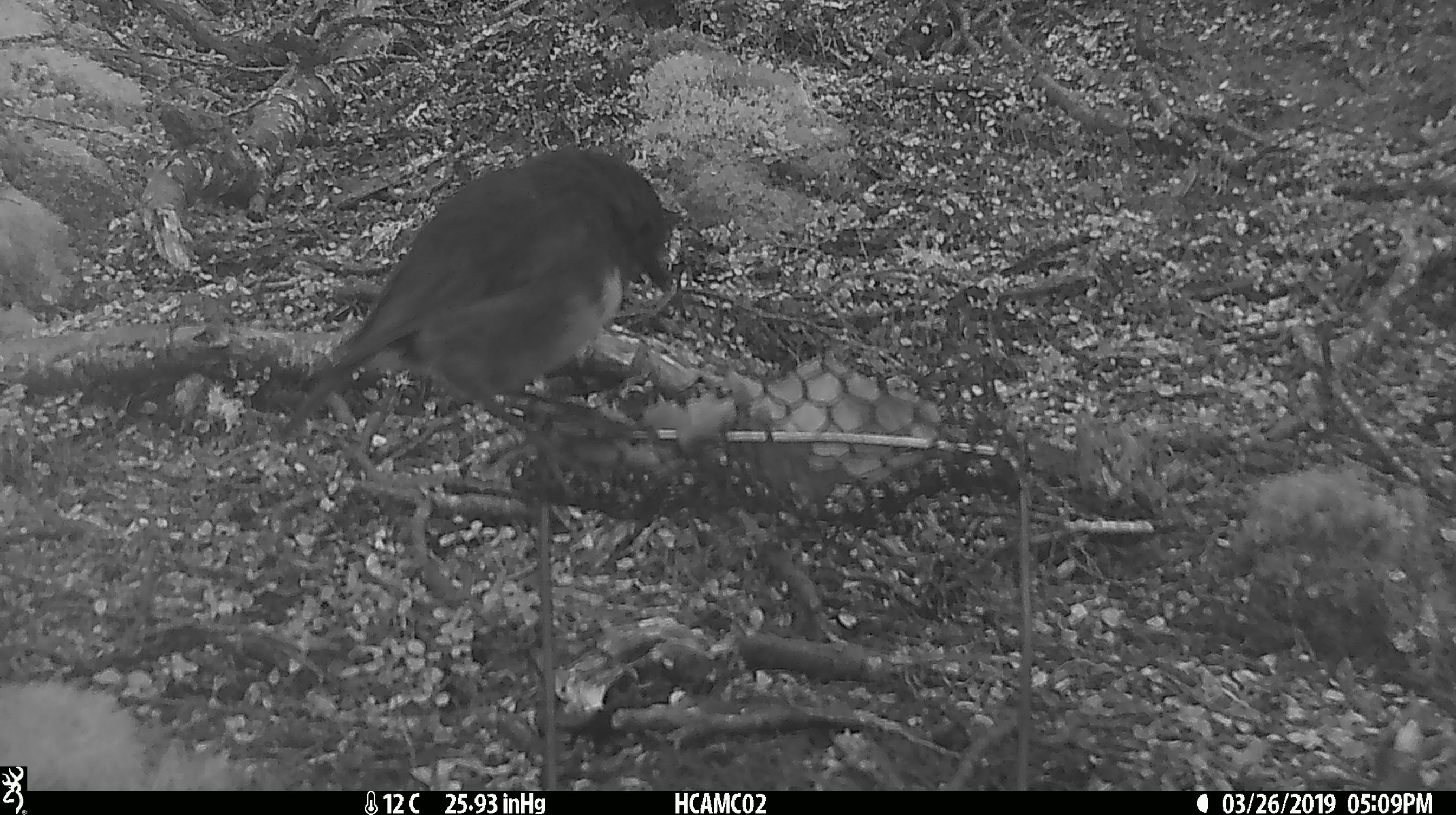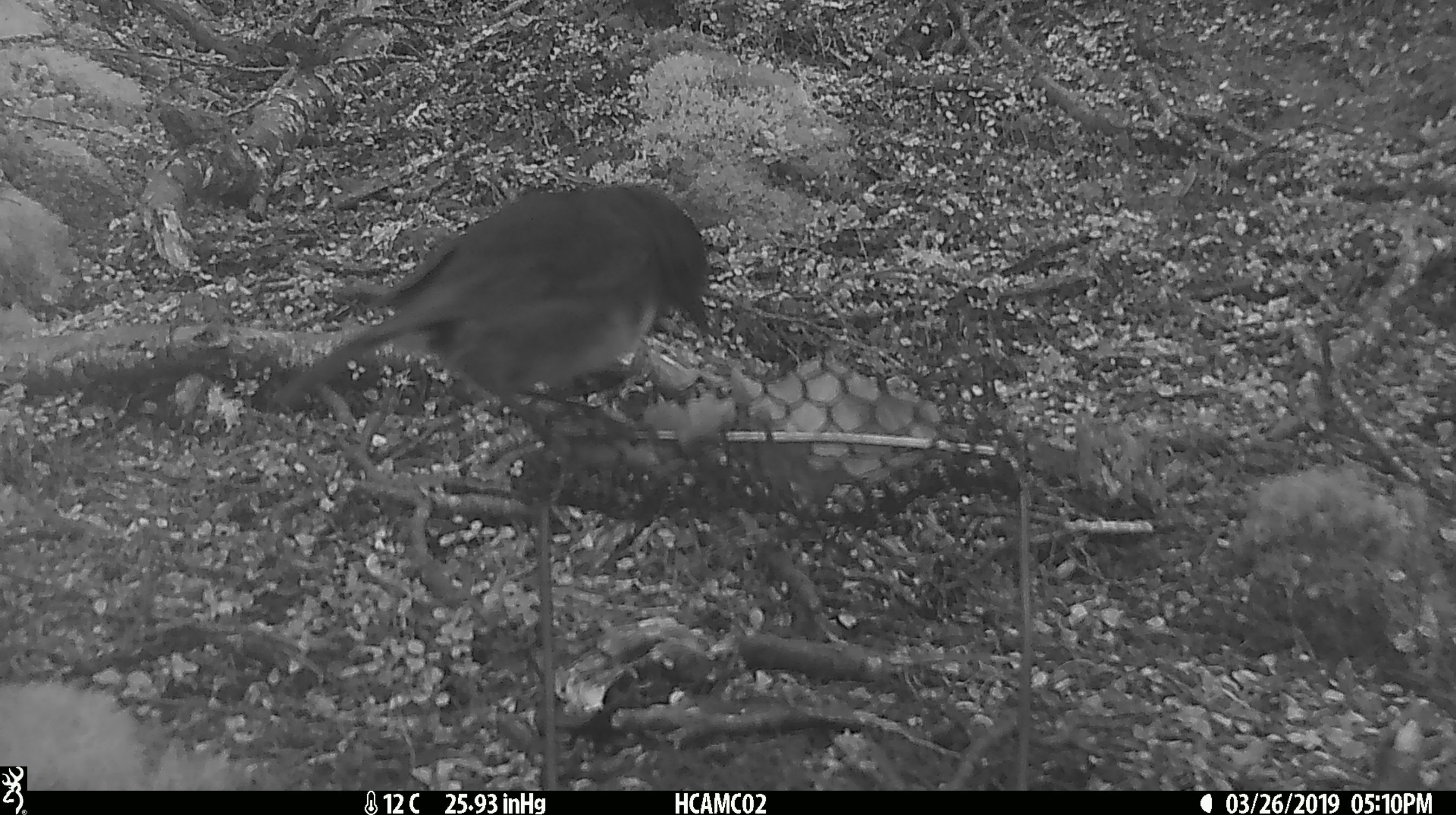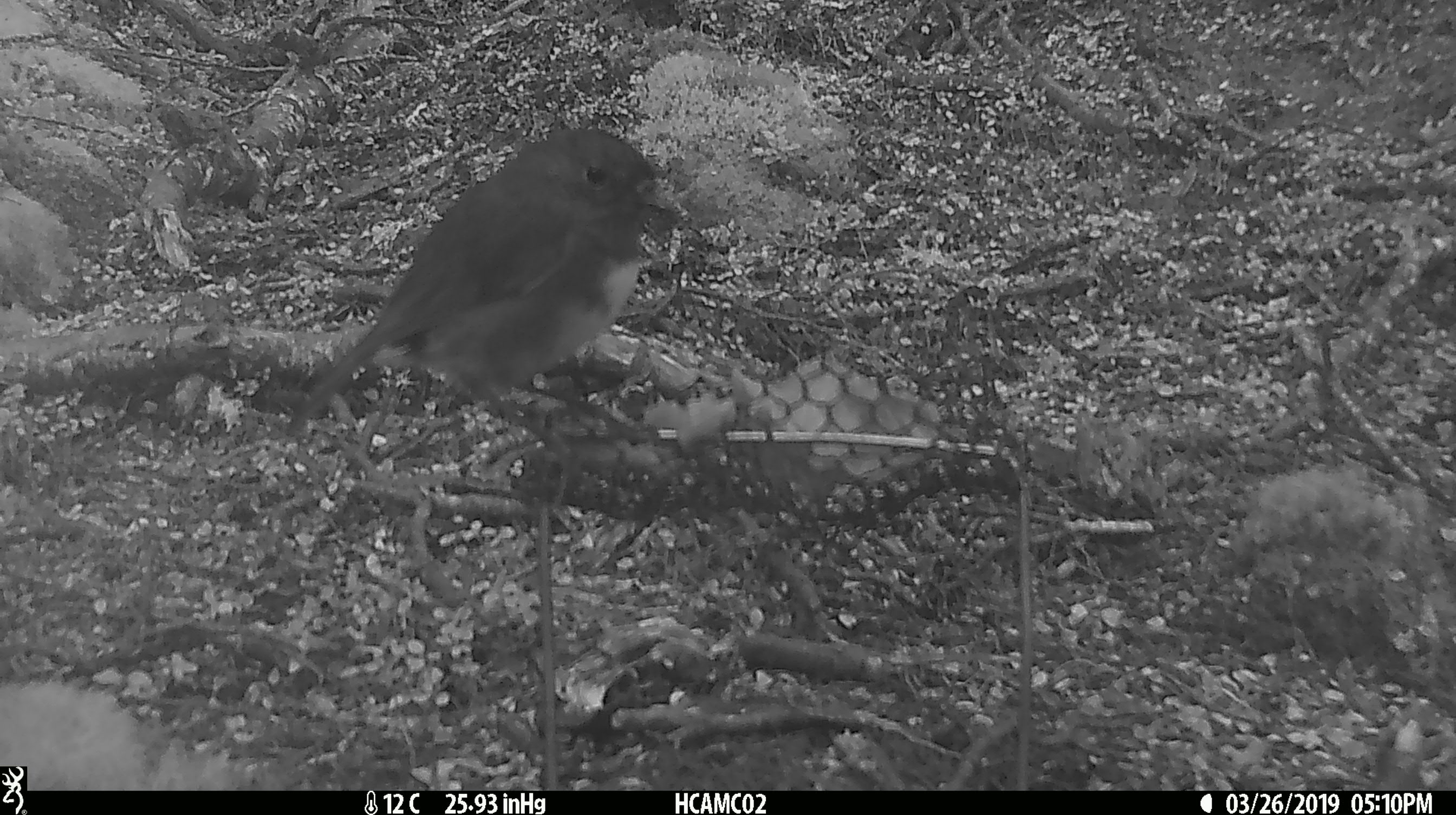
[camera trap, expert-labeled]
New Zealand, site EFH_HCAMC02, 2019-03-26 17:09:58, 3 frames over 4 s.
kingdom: Animalia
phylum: Chordata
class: Aves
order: Passeriformes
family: Petroicidae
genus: Petroica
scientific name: Petroica australis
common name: new zealand robin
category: robin